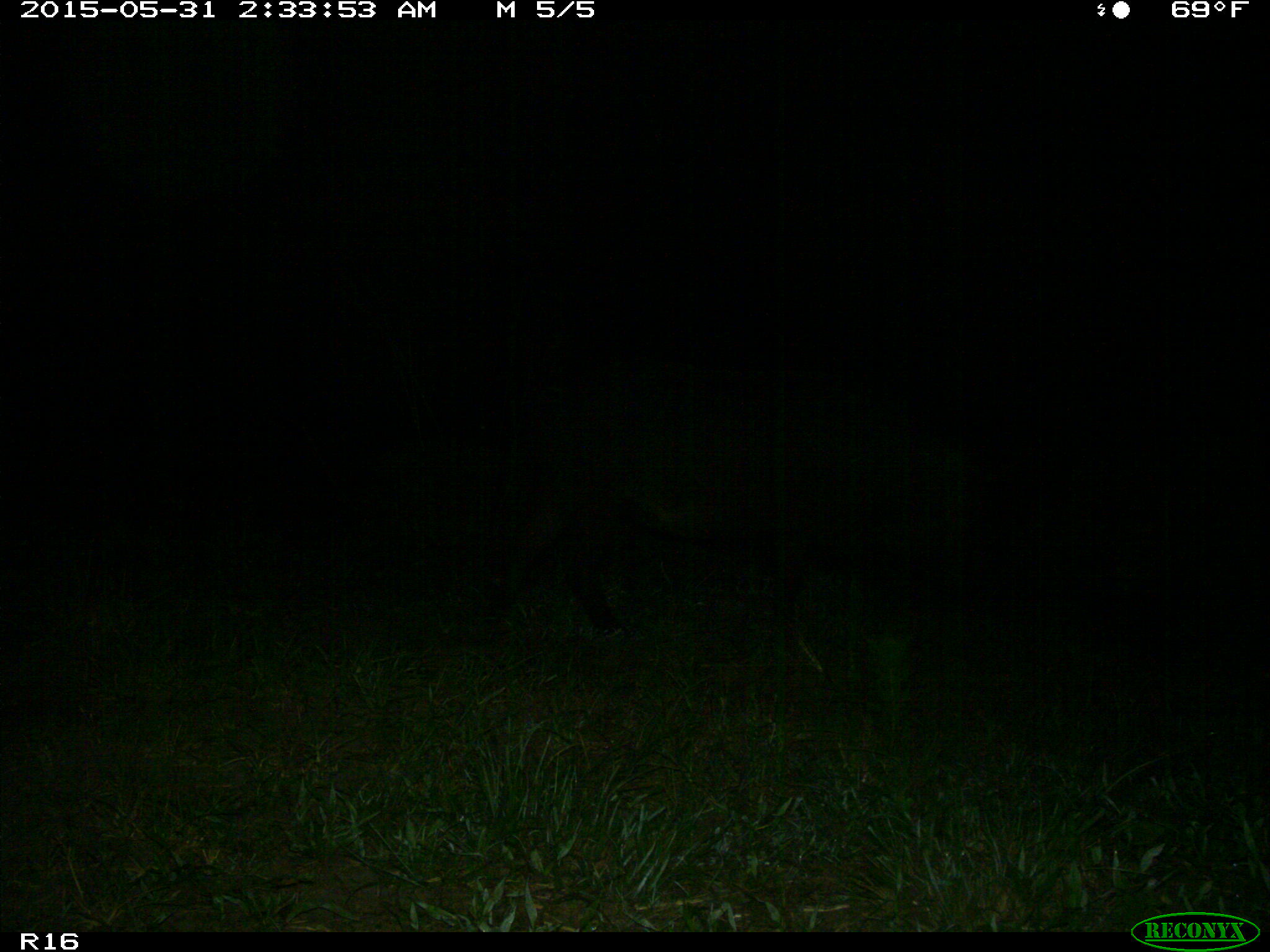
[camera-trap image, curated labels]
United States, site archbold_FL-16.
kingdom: Animalia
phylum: Chordata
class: Mammalia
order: Artiodactyla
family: Suidae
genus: Sus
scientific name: Sus scrofa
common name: wild boar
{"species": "Sus scrofa (wild boar)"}